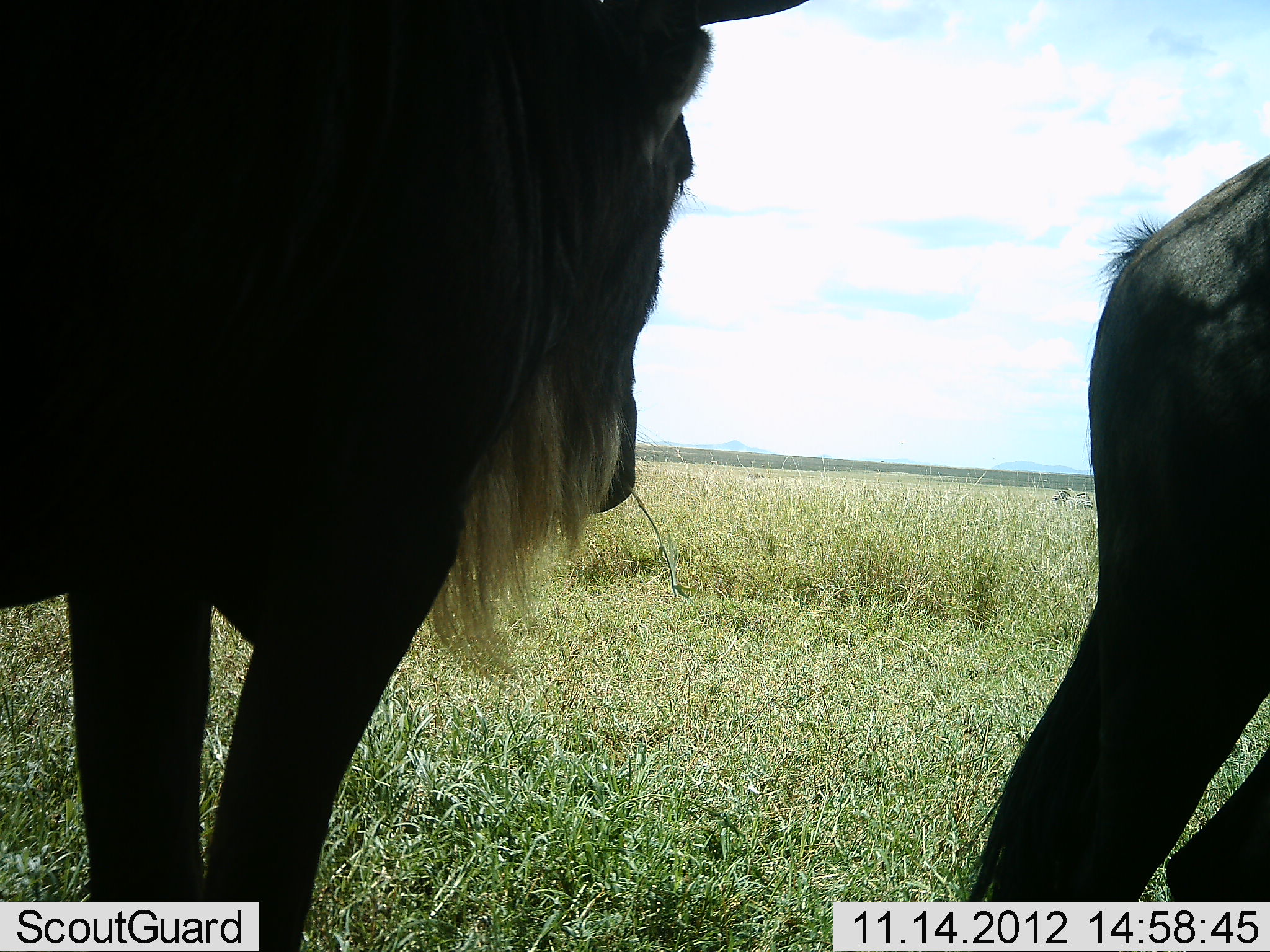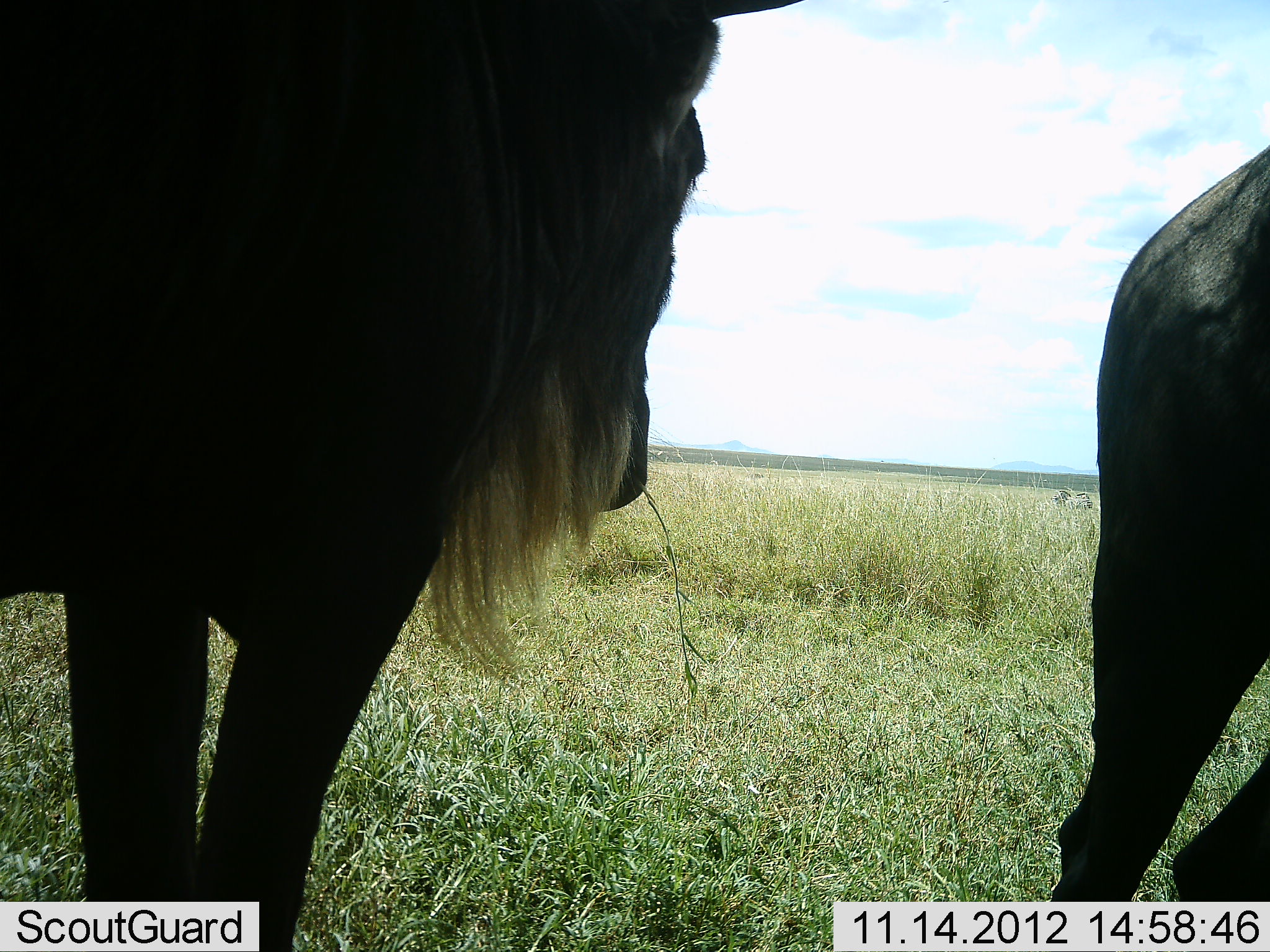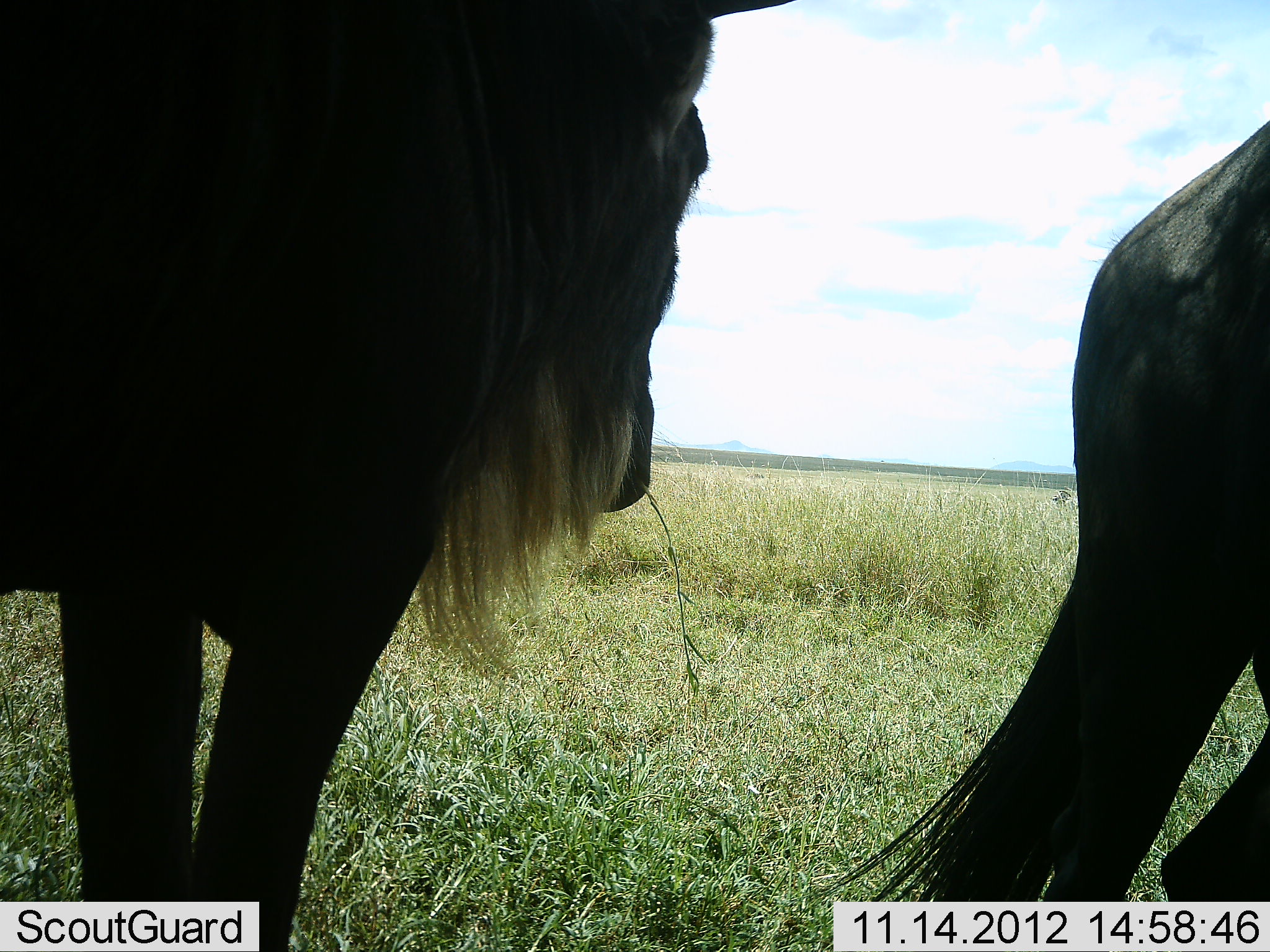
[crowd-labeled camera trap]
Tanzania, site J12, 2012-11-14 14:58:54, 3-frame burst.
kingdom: Animalia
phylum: Chordata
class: Mammalia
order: Artiodactyla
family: Bovidae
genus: Connochaetes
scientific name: Connochaetes taurinus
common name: blue wildebeest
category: wildebeest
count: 2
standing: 90%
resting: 0%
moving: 10%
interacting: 0%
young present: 0%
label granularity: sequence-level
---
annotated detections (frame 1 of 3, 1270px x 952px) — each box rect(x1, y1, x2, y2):
animal: rect(0, 0, 812, 951); rect(964, 151, 1270, 902)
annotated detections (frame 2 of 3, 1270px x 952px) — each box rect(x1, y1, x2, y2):
animal: rect(1, 0, 801, 951); rect(1047, 143, 1270, 902)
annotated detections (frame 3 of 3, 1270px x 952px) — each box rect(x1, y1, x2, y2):
animal: rect(0, 0, 796, 951); rect(790, 122, 1270, 903)